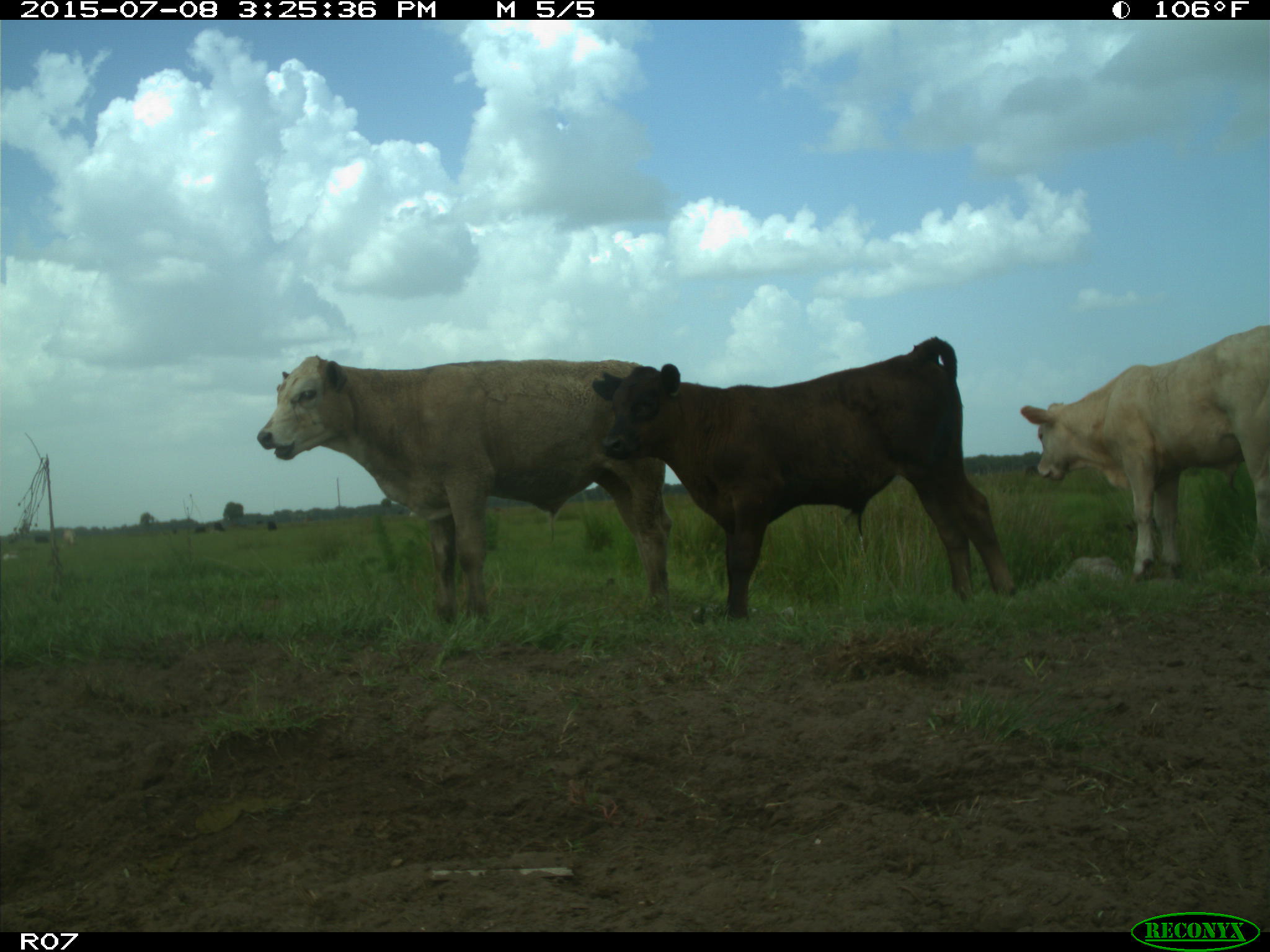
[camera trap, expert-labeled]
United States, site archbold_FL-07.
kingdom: Animalia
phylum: Chordata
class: Mammalia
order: Artiodactyla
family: Bovidae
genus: Bos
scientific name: Bos taurus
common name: domestic cow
Bos taurus (domestic cow).